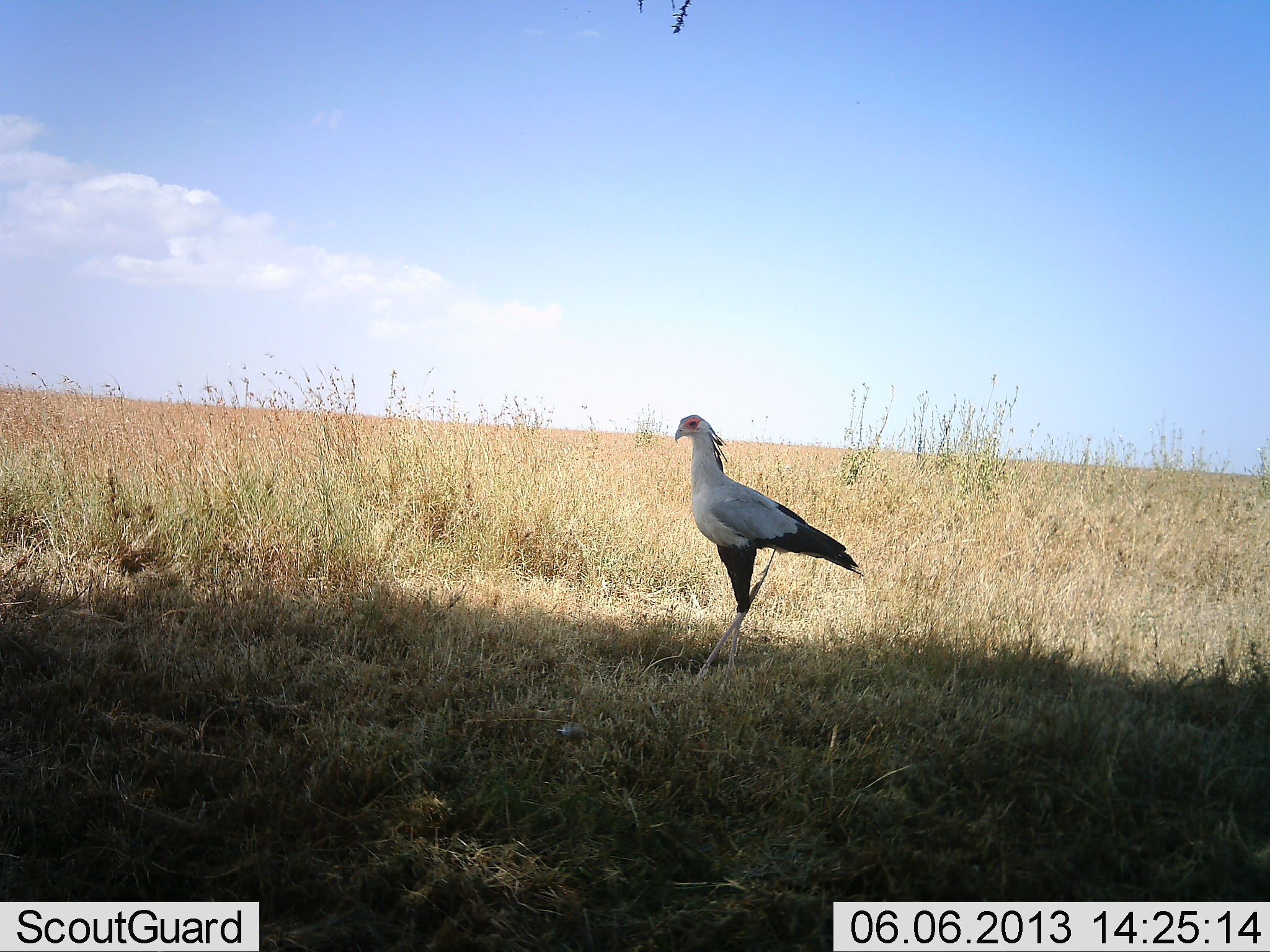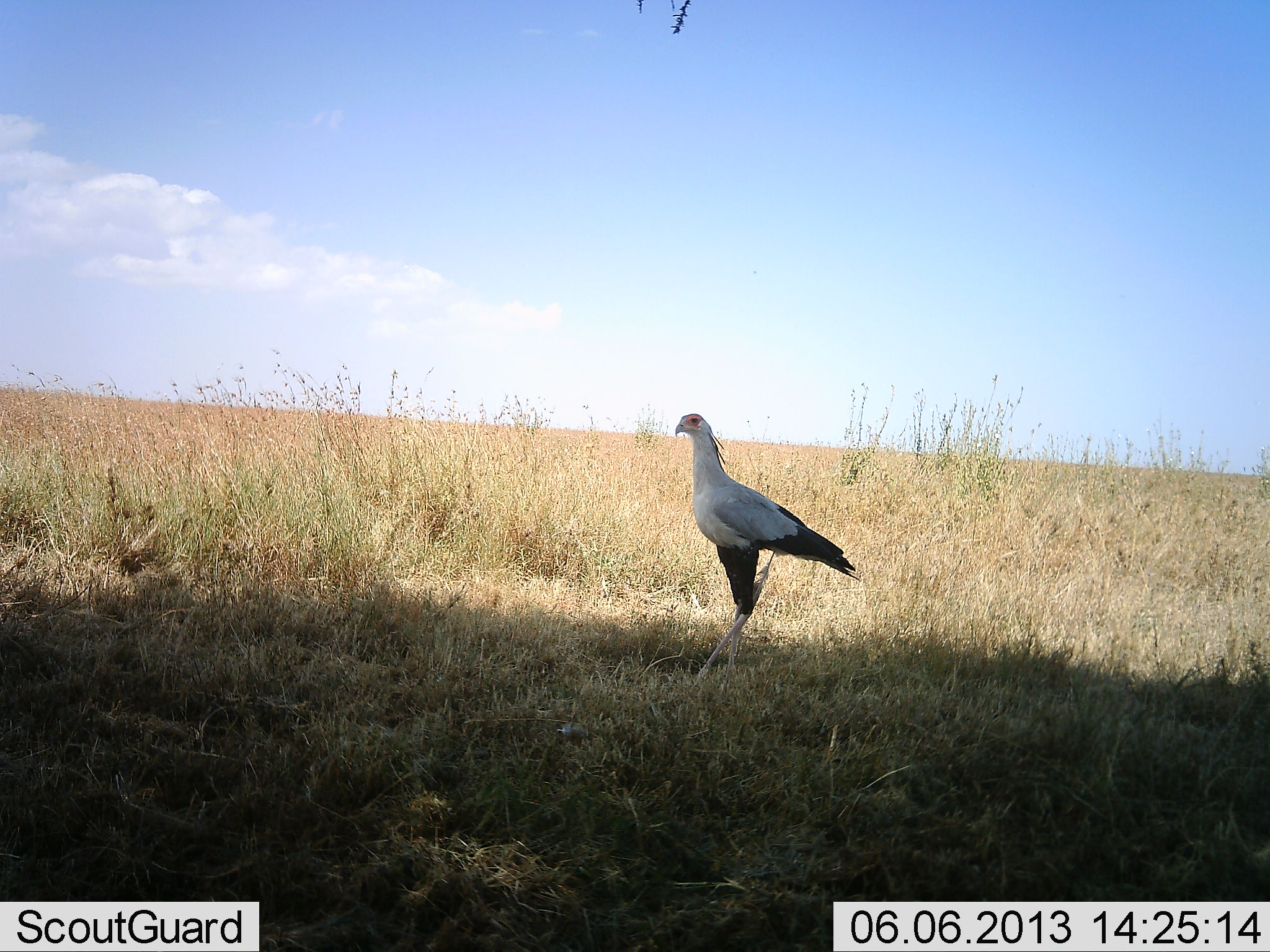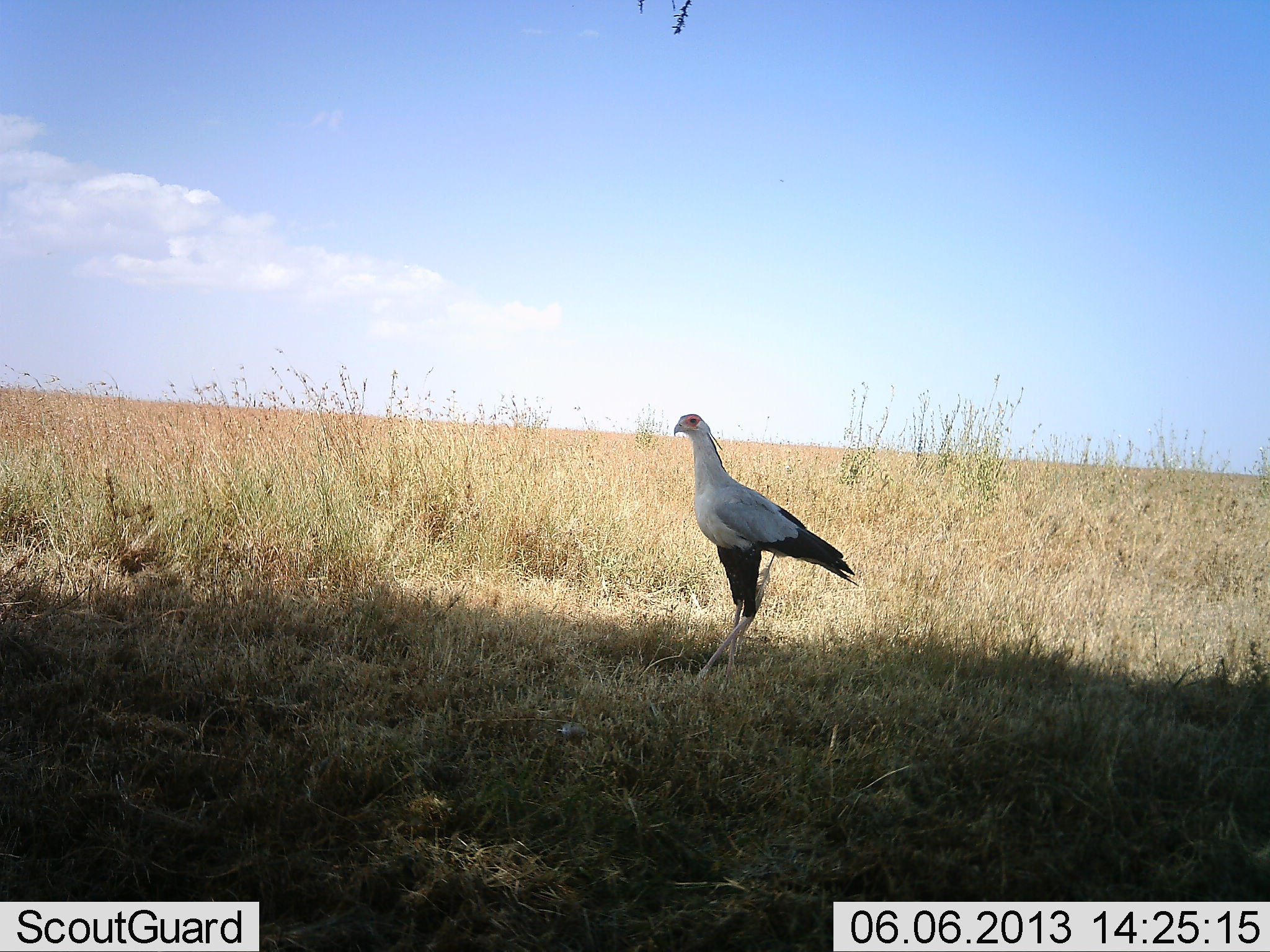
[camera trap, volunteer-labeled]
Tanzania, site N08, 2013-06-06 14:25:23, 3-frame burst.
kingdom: Animalia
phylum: Chordata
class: Aves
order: Accipitriformes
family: Sagittariidae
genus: Sagittarius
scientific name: Sagittarius serpentarius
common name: secretary bird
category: secretarybird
Secretarybird (secretary bird) (Sagittarius serpentarius), count 1. Behavior (volunteer vote fractions): standing 80%, resting 0%, moving 20%, interacting 0%. Young present (vote fraction): 0%. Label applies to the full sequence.